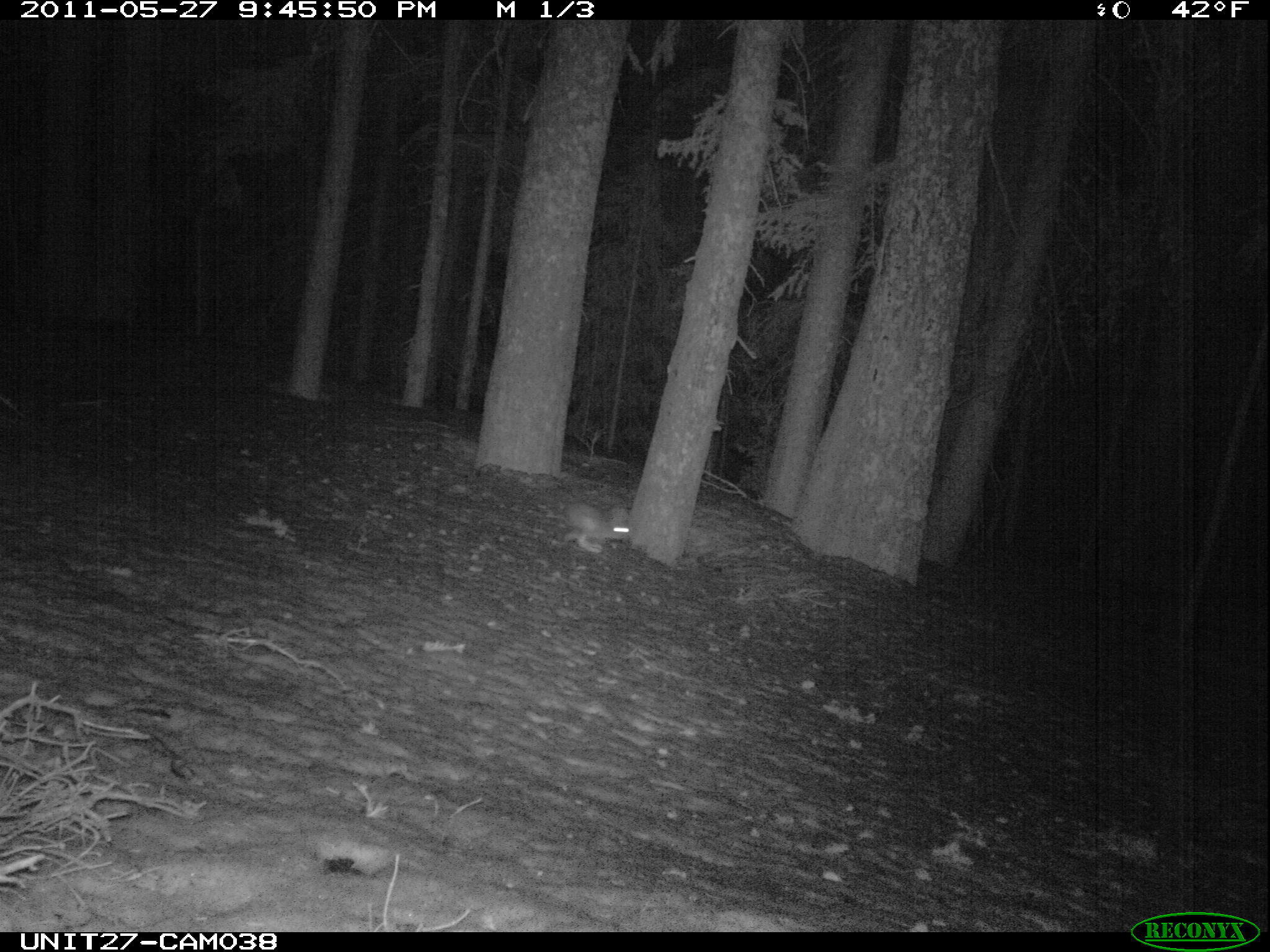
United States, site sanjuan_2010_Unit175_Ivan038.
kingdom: Animalia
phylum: Chordata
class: Mammalia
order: Lagomorpha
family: Leporidae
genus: Lepus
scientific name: Lepus americanus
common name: snowshoe hare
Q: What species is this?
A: Lepus americanus (snowshoe hare).